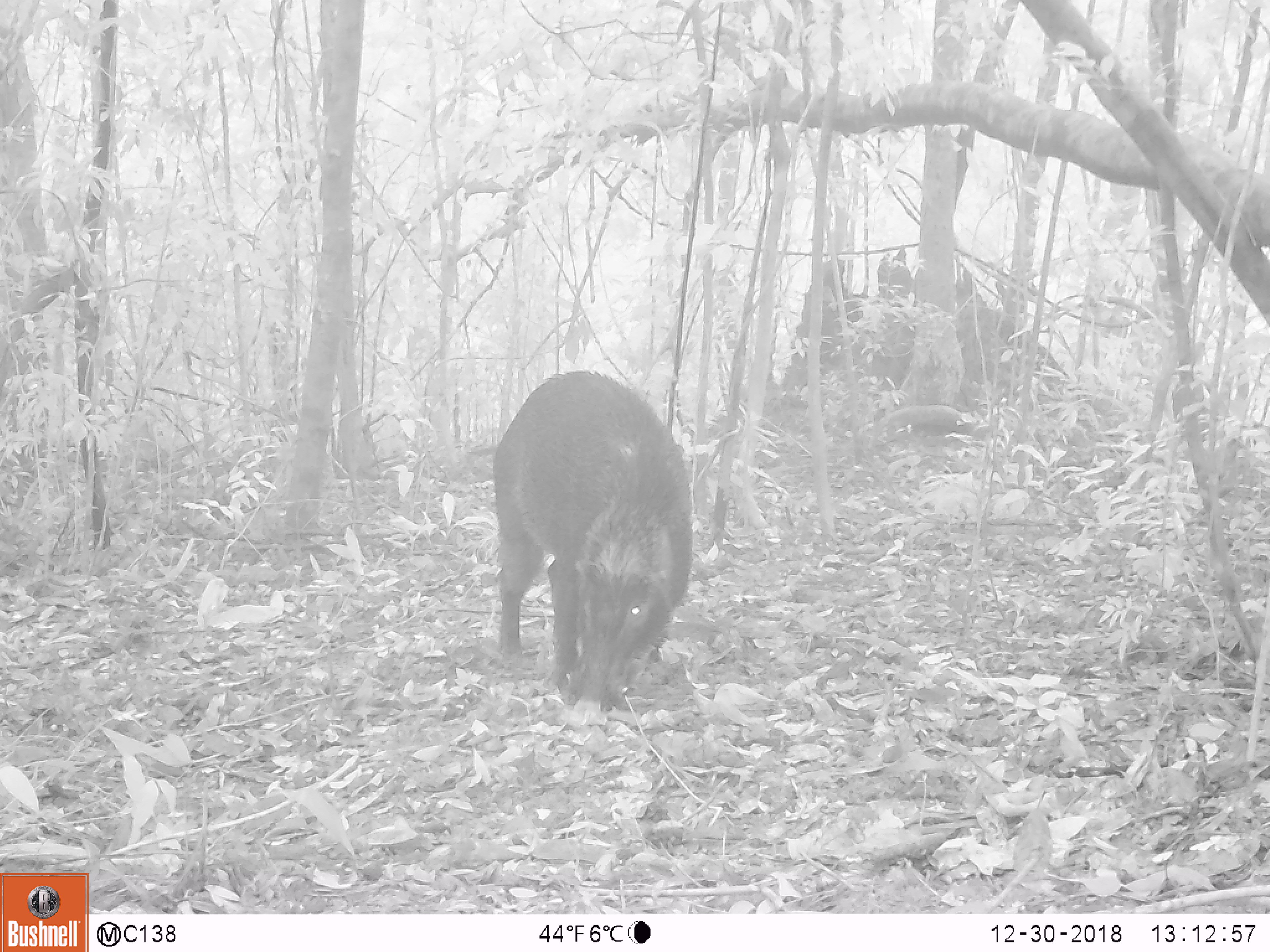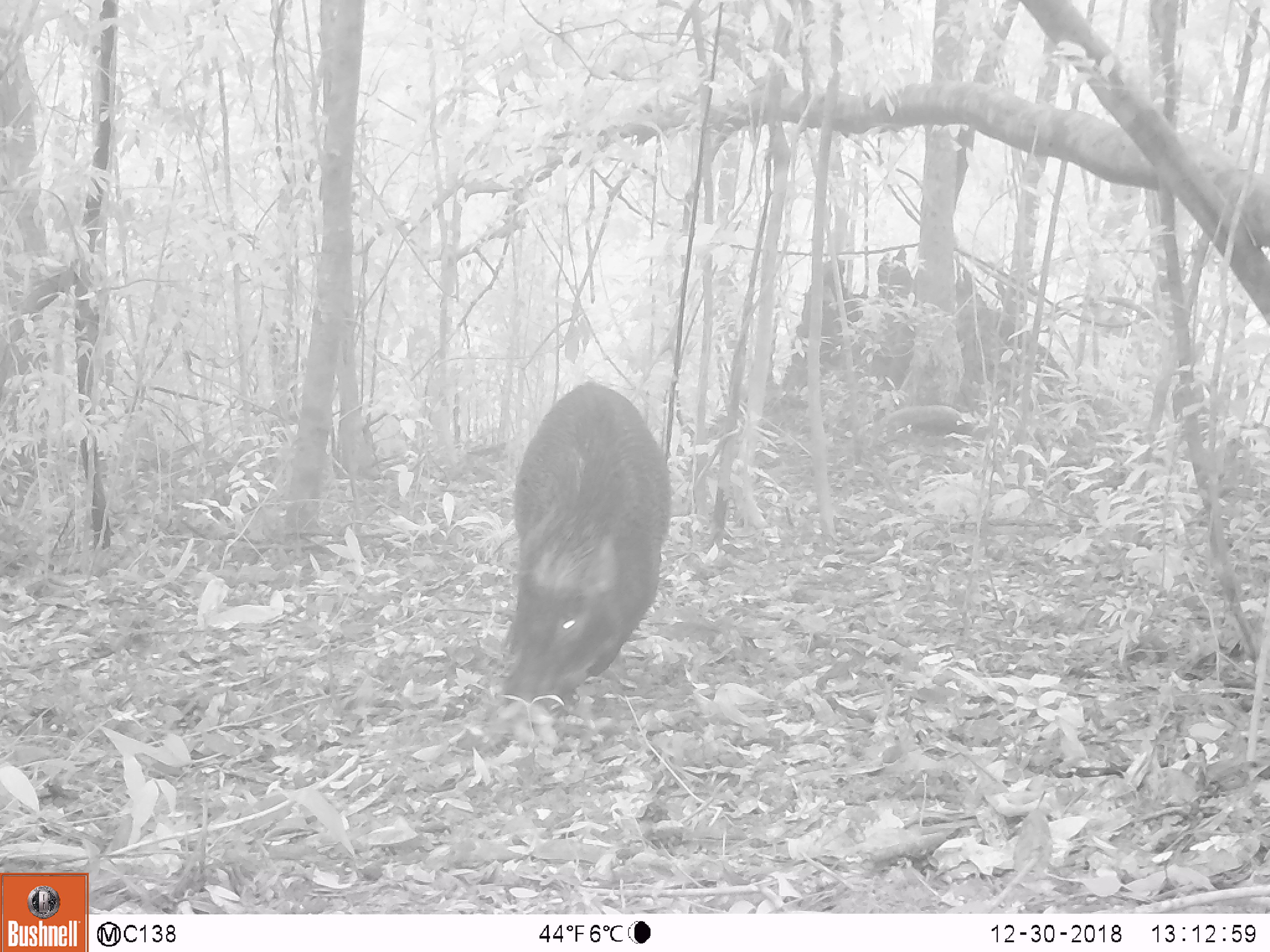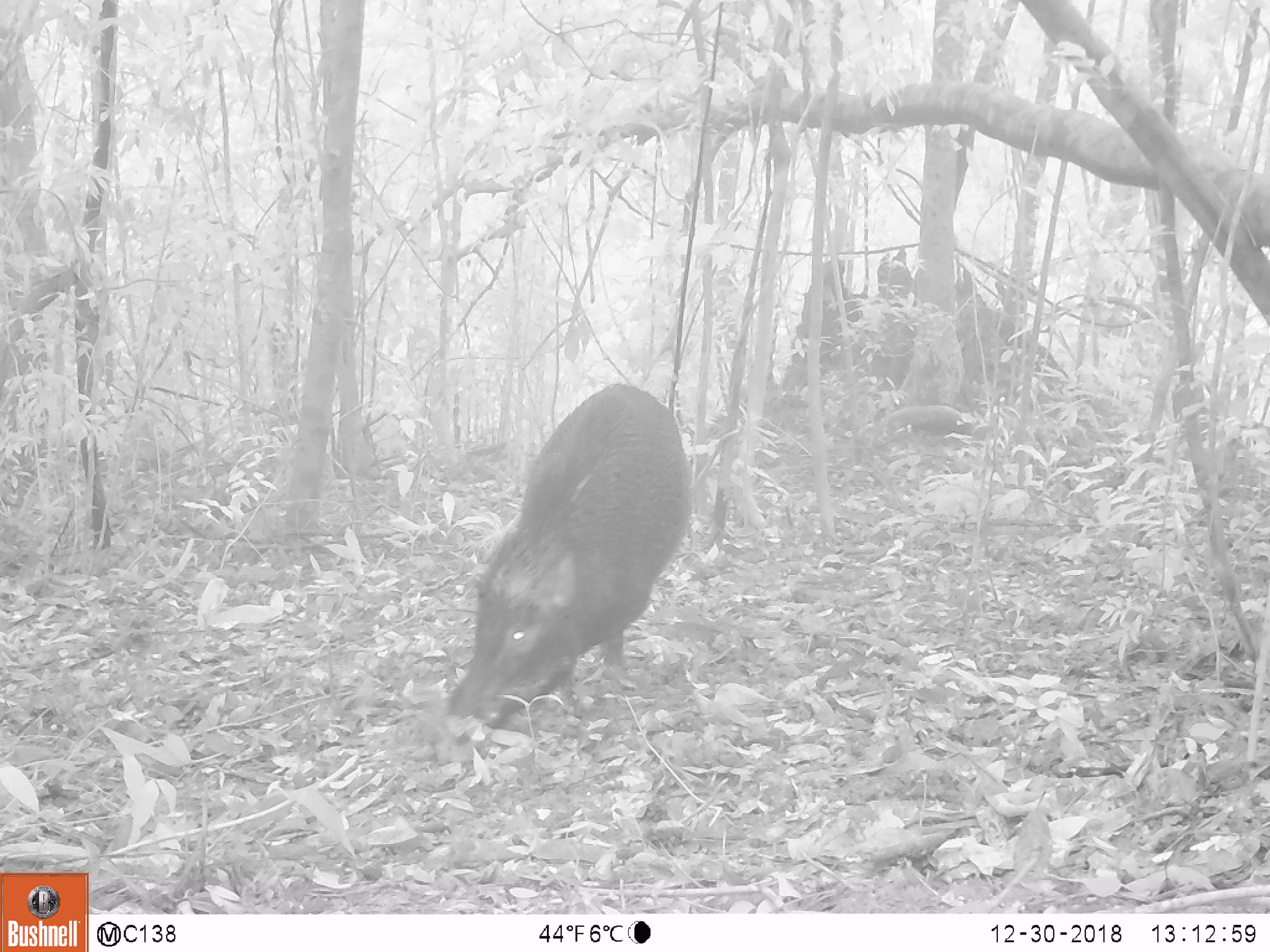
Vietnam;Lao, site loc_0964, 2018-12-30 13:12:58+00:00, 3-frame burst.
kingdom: Animalia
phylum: Chordata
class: Mammalia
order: Artiodactyla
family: Suidae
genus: Sus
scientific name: Sus scrofa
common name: eurasian wild pig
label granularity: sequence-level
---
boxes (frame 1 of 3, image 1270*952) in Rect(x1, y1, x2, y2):
eurasian wild pig: Rect(491, 368, 695, 717)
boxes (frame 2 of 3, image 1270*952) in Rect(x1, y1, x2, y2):
eurasian wild pig: Rect(498, 380, 673, 716)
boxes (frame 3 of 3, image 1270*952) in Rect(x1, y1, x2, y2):
eurasian wild pig: Rect(439, 380, 691, 729)